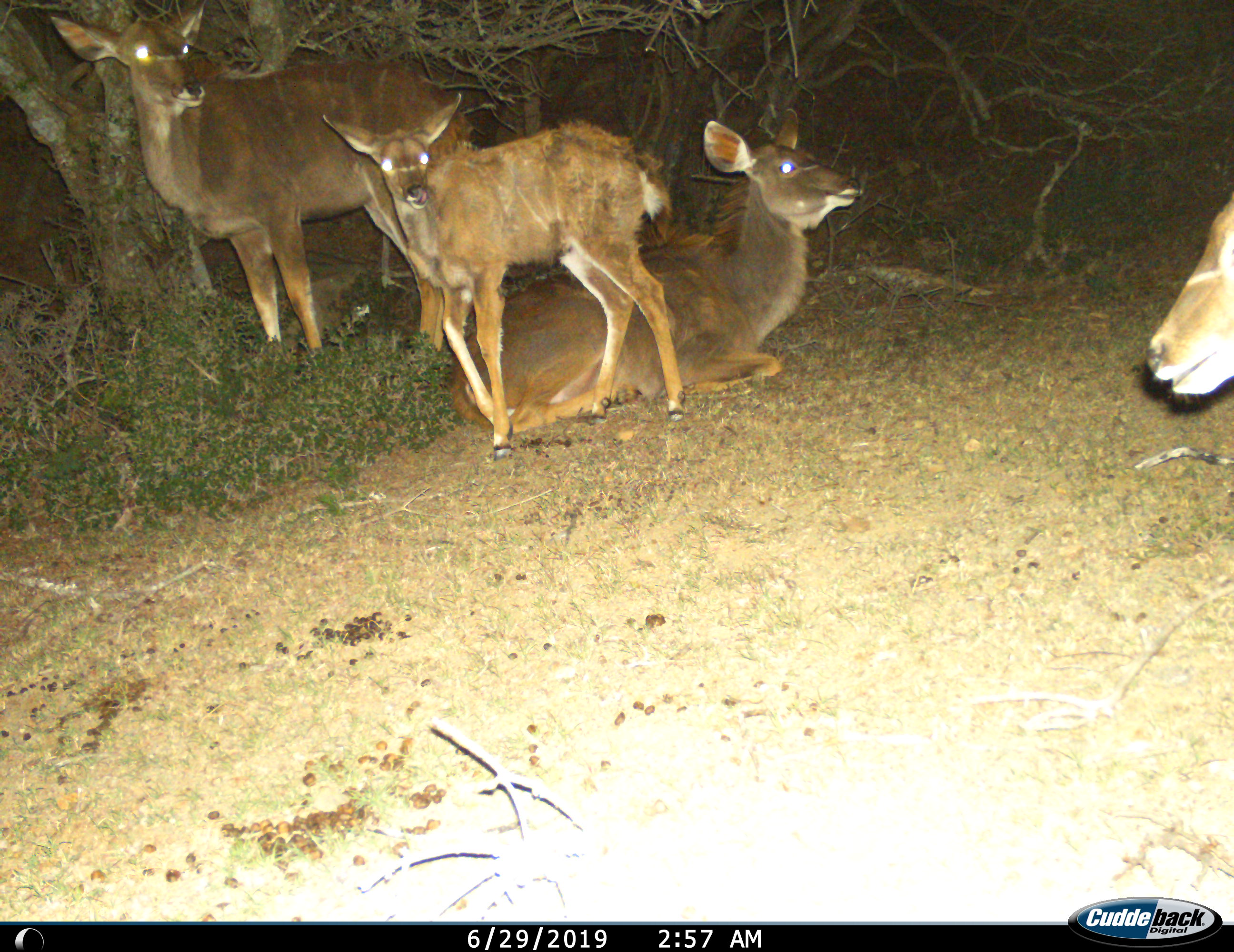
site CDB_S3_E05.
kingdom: Animalia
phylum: Chordata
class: Mammalia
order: Artiodactyla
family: Bovidae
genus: Tragelaphus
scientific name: Tragelaphus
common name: kudu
Kudu (Tragelaphus), count 4. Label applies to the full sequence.